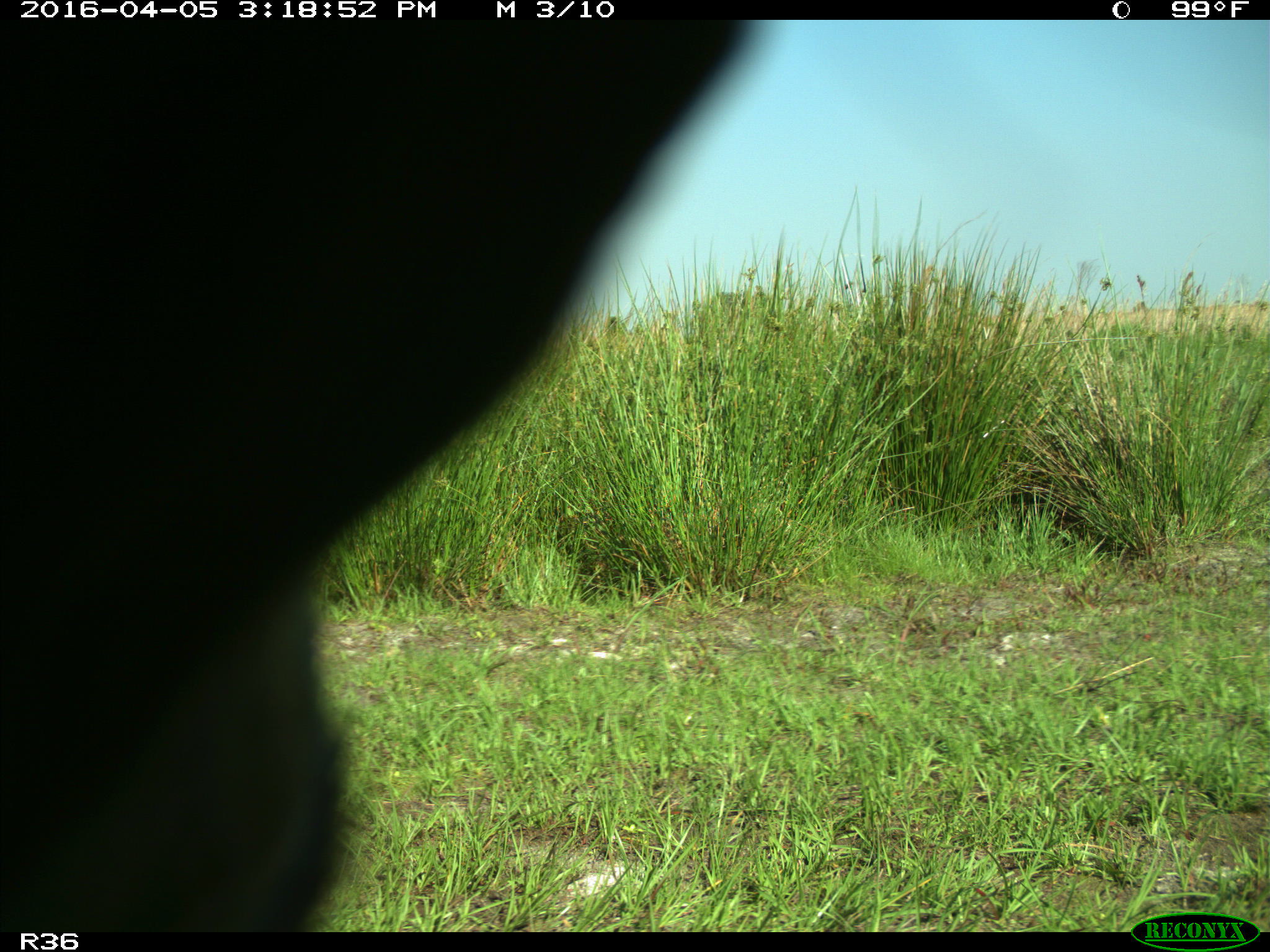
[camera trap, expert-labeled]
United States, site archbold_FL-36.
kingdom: Animalia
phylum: Chordata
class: Mammalia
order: Artiodactyla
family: Bovidae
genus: Bos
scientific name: Bos taurus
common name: domestic cow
Bos taurus (domestic cow).